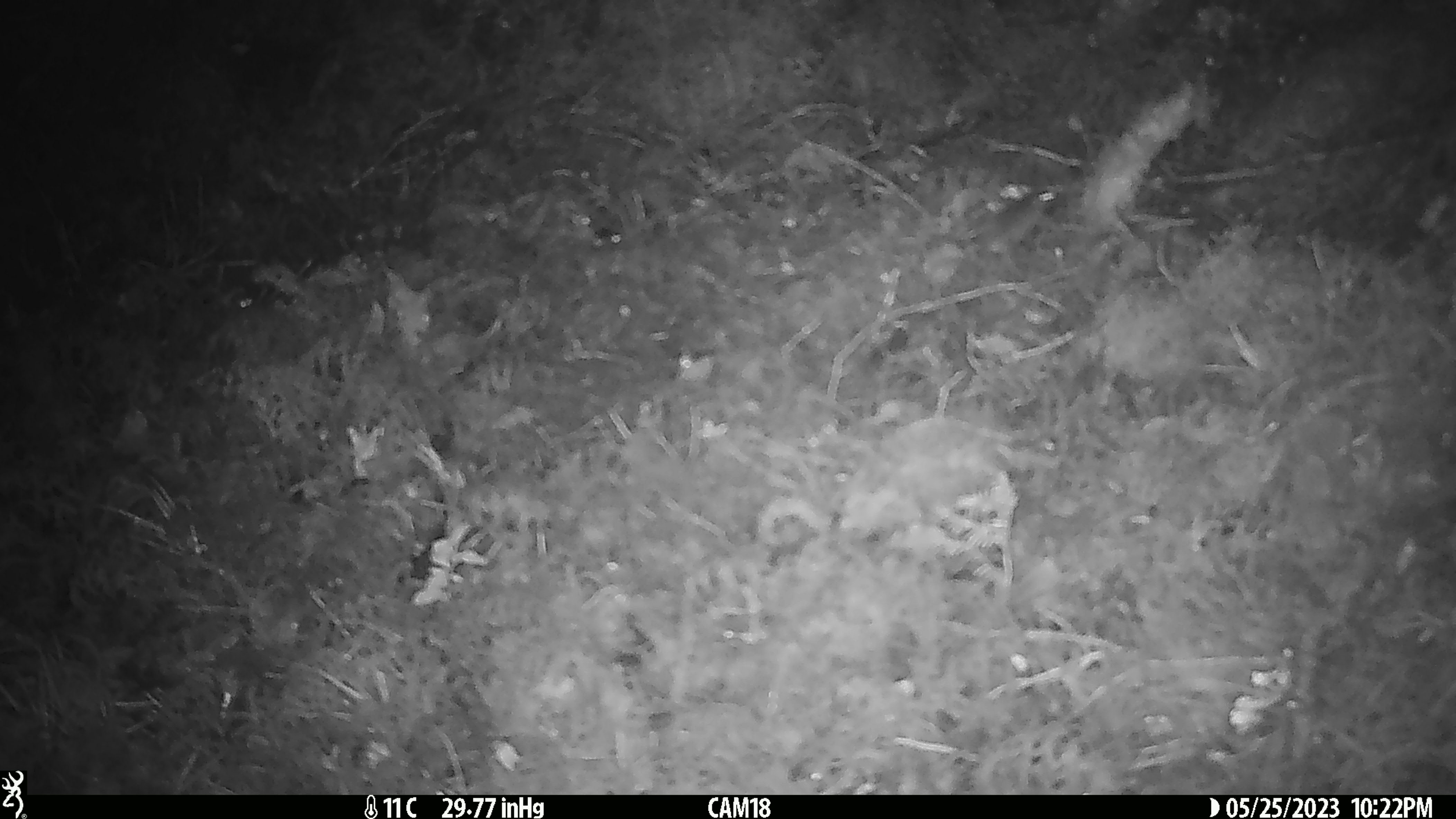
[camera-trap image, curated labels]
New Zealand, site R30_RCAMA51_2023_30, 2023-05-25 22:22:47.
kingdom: Animalia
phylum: Chordata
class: Mammalia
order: Rodentia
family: Muridae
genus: Mus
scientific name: Mus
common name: mouse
Mouse (Mus).